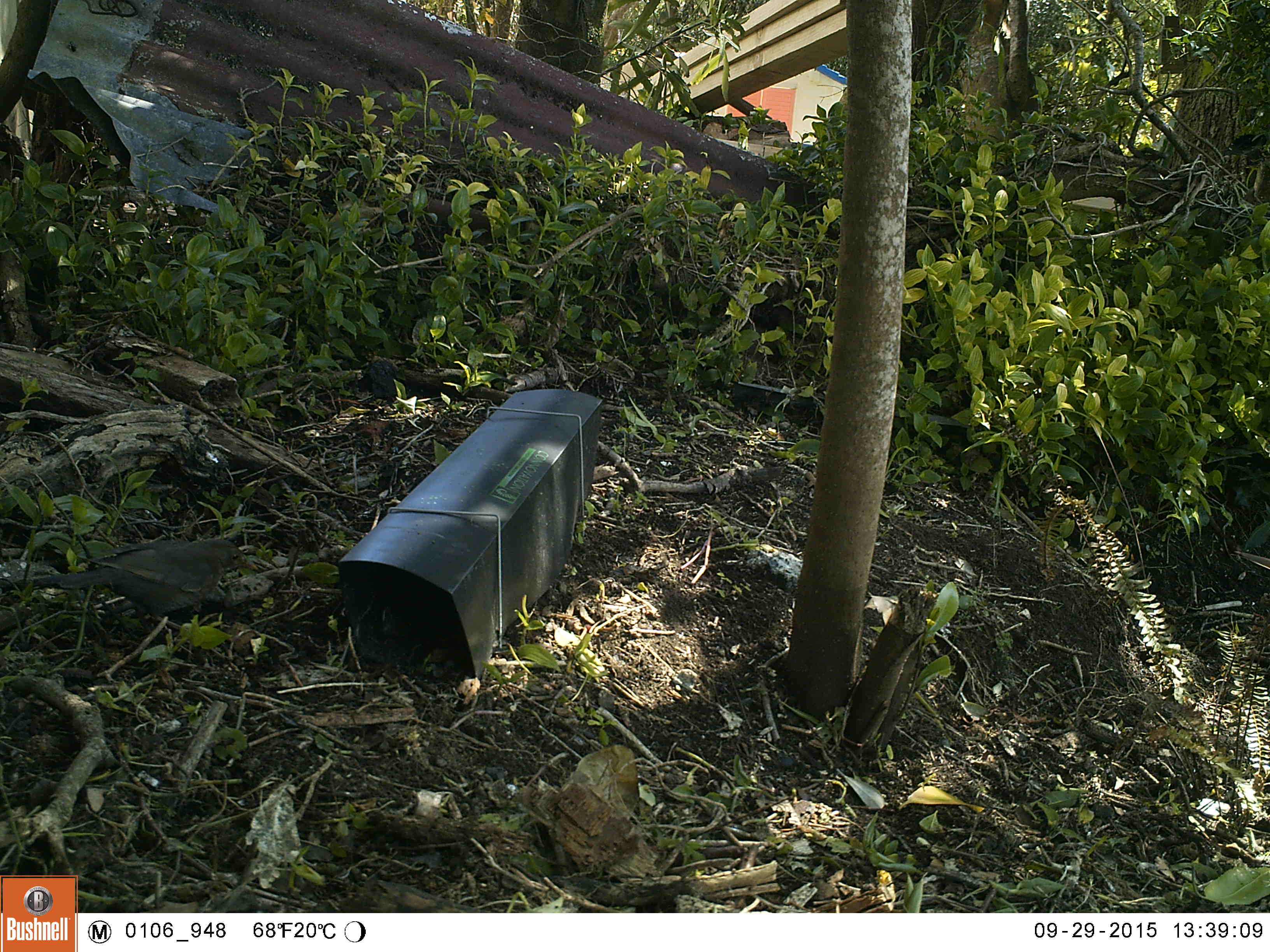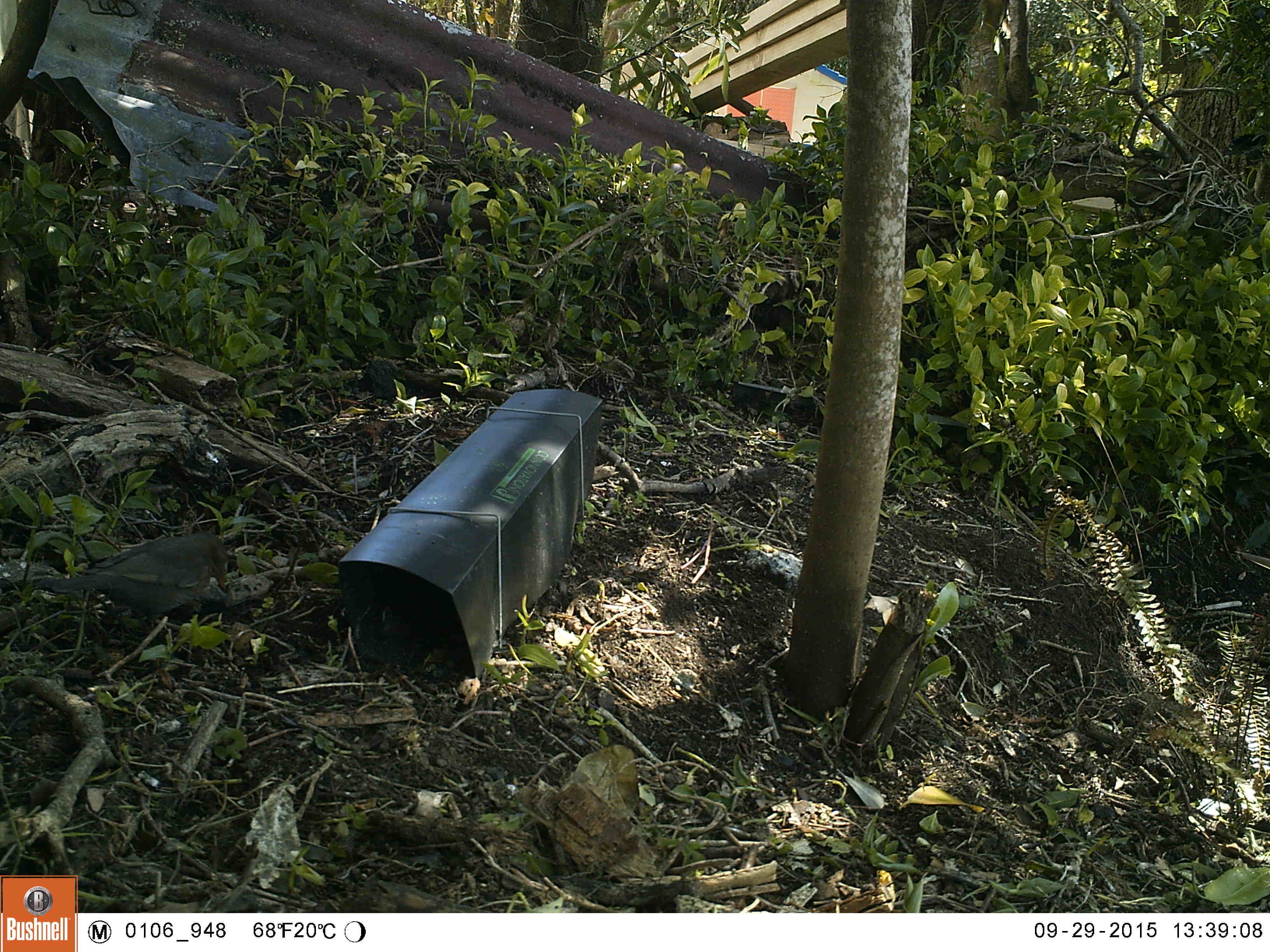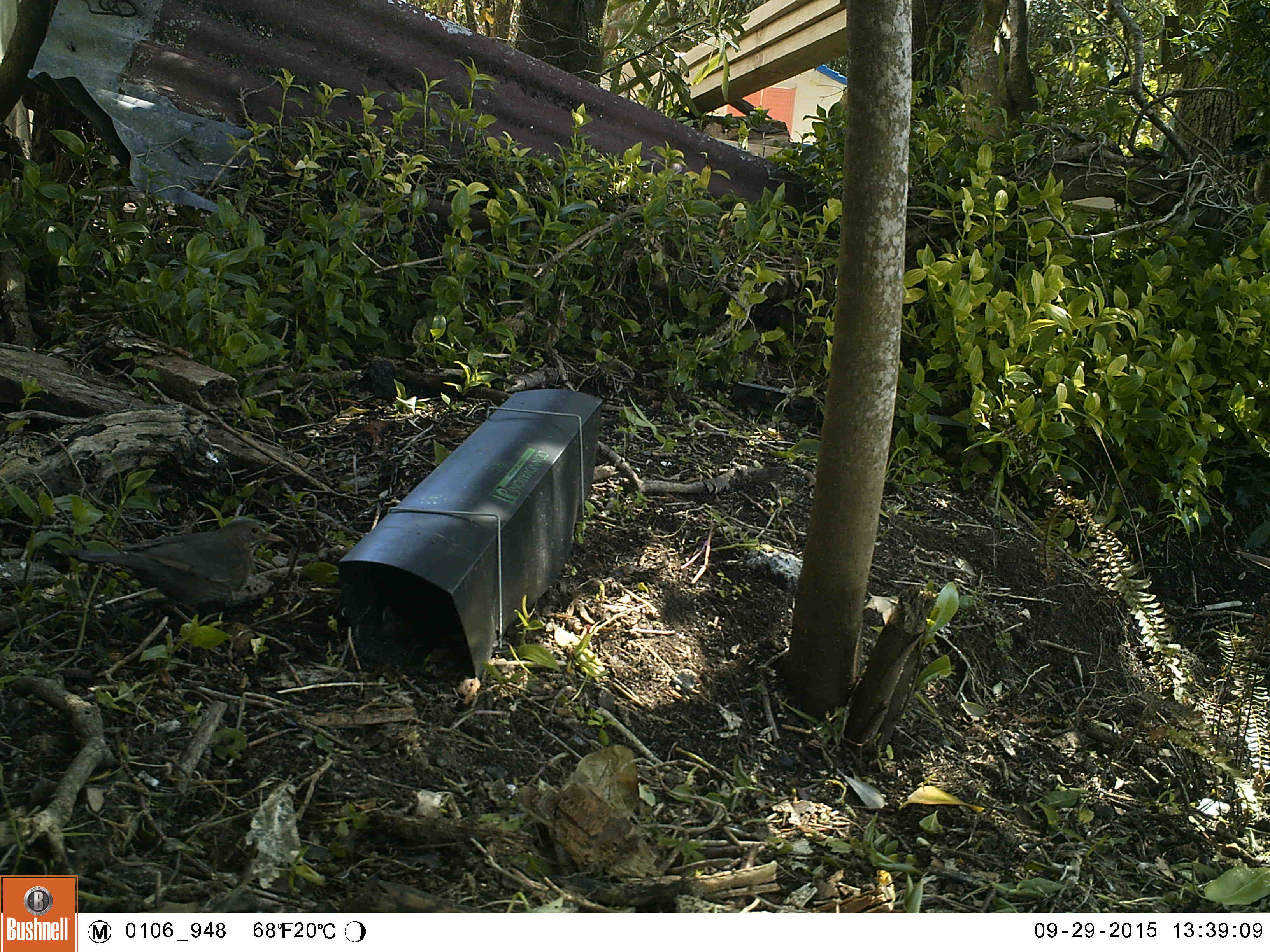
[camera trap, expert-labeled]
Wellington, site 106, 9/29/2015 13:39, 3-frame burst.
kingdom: Animalia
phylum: Chordata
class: Aves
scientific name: Aves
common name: bird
Bird (Aves).